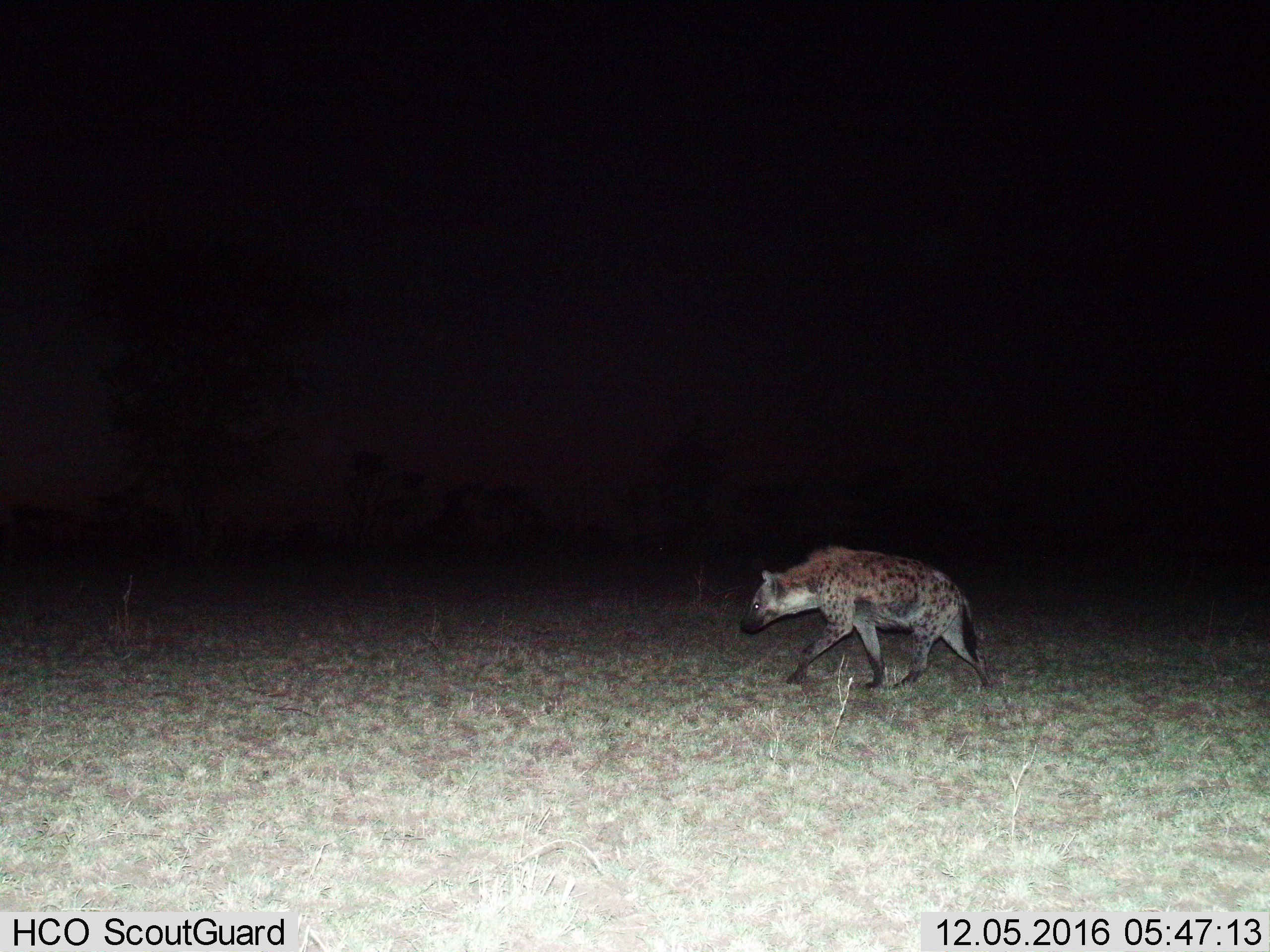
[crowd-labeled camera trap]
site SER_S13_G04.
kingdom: Animalia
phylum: Chordata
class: Mammalia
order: Carnivora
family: Hyaenidae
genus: Crocuta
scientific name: Crocuta crocuta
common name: spotted hyena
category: hyenaspotted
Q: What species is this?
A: Hyenaspotted (spotted hyena) (Crocuta crocuta).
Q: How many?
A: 1.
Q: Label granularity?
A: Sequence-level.